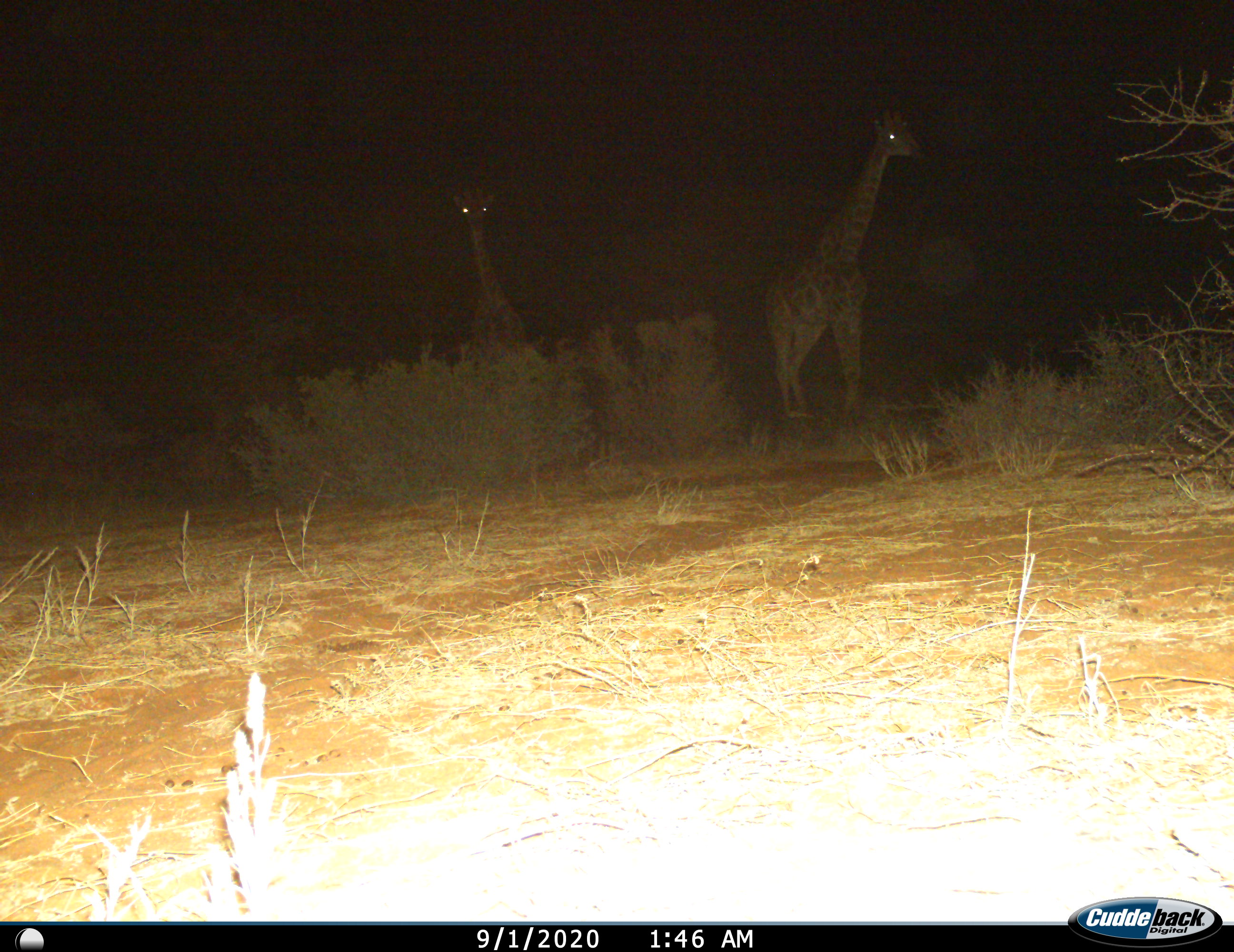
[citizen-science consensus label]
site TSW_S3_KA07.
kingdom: Animalia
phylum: Chordata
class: Mammalia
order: Artiodactyla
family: Giraffidae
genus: Giraffa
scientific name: Giraffa camelopardalis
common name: giraffe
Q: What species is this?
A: Giraffe (Giraffa camelopardalis).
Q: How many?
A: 2.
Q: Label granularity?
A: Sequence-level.